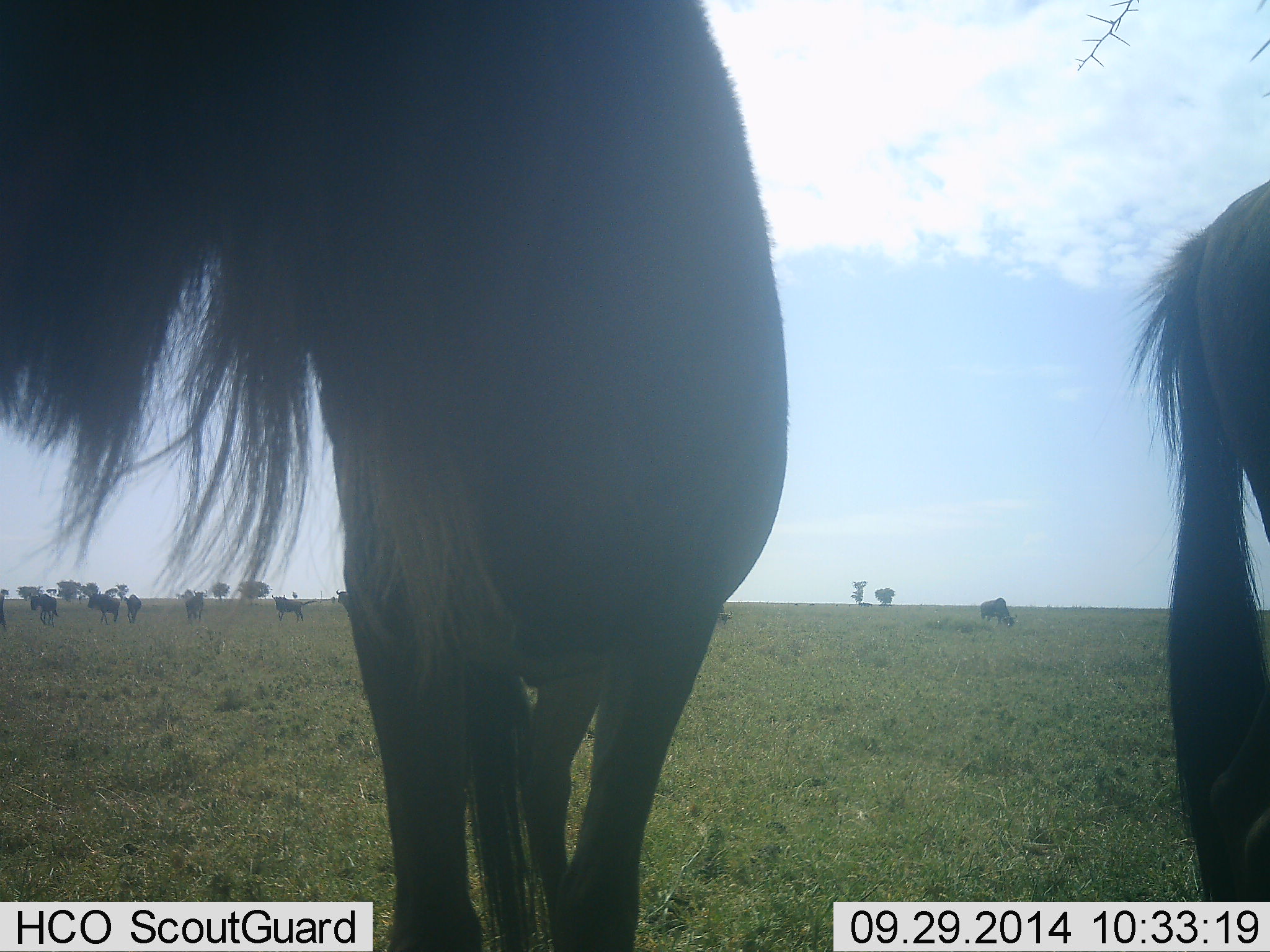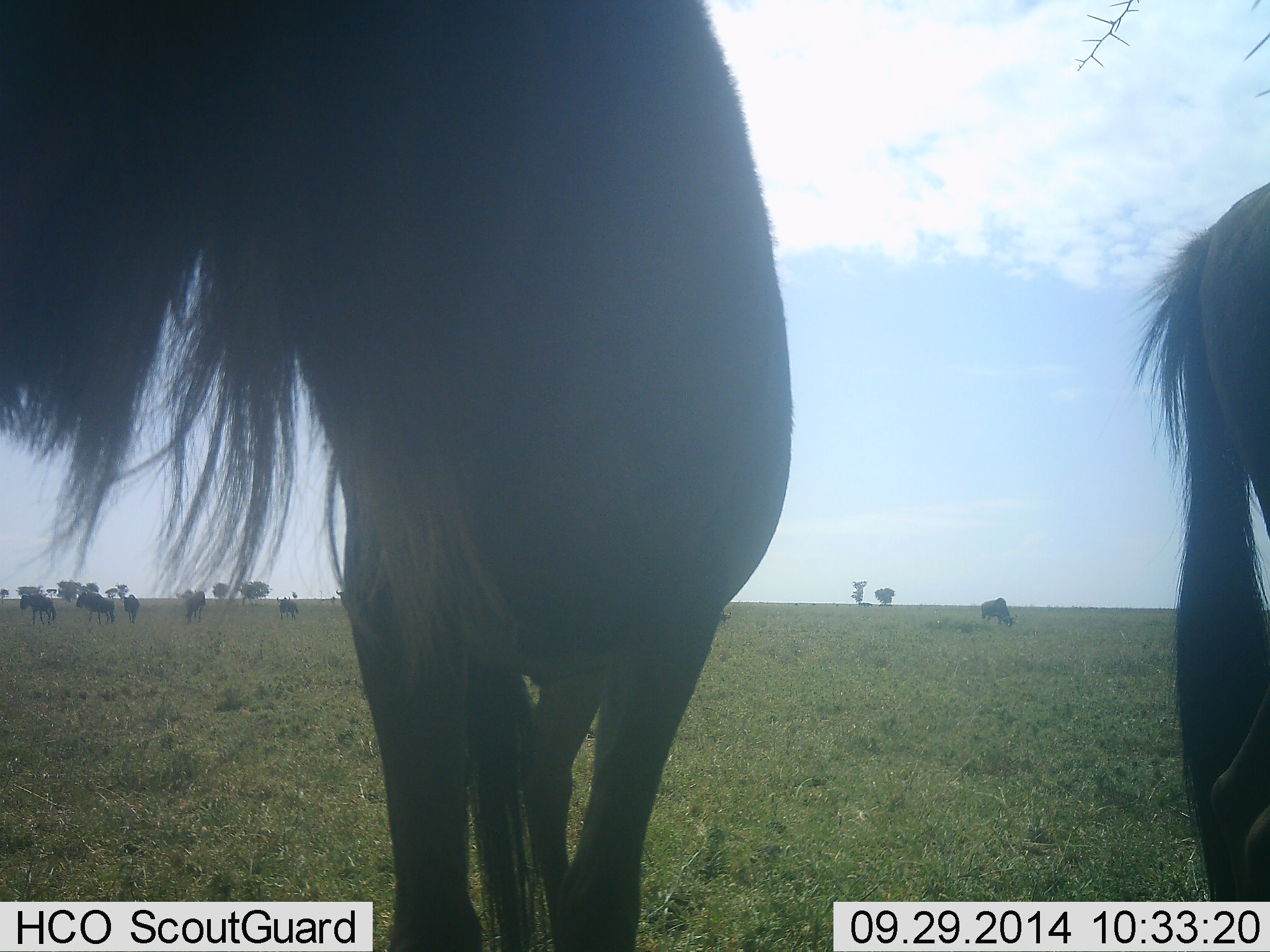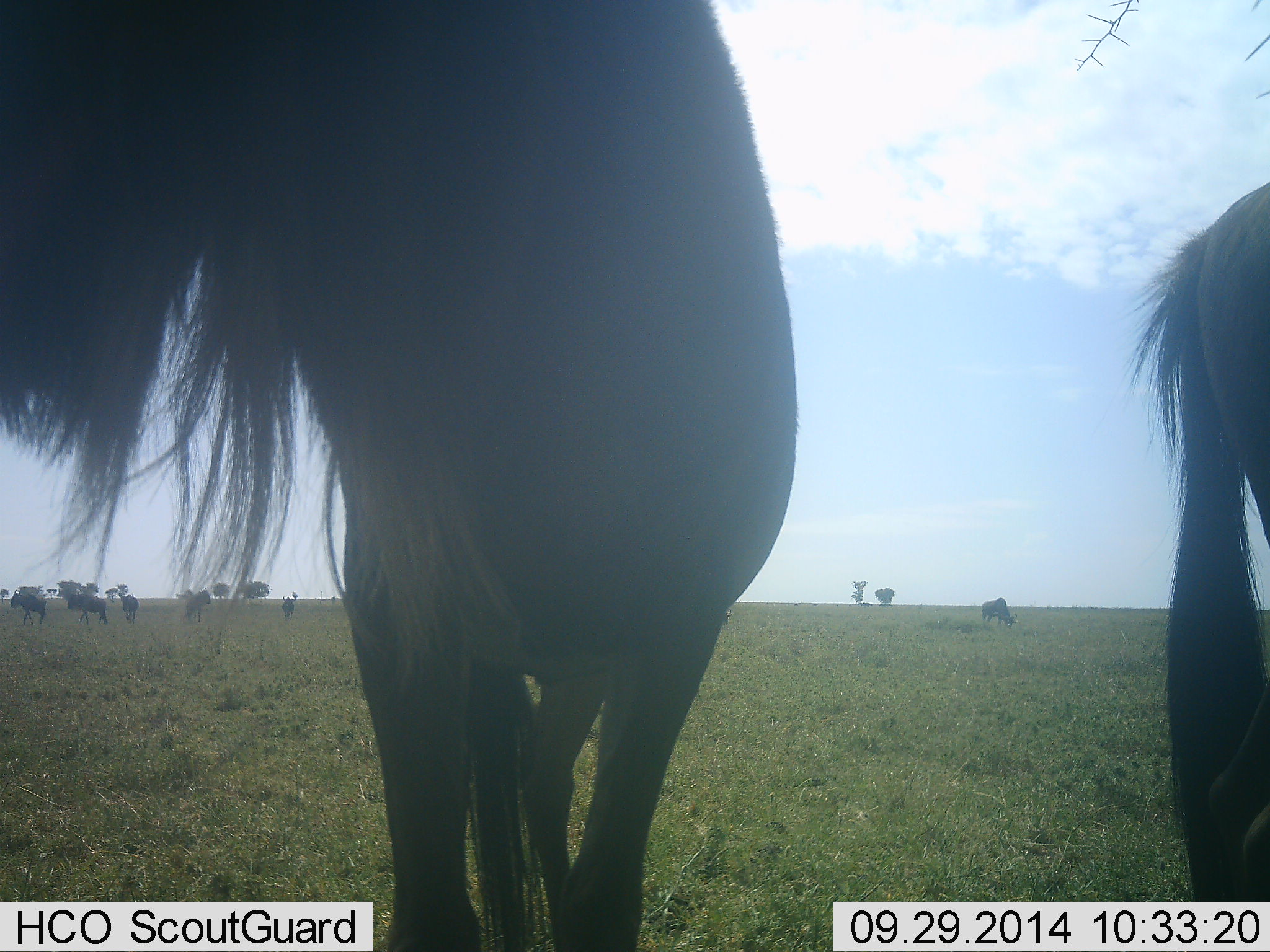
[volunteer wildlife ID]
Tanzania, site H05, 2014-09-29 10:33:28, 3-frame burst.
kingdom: Animalia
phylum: Chordata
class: Mammalia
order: Artiodactyla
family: Bovidae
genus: Connochaetes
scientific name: Connochaetes taurinus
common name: blue wildebeest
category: wildebeest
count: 8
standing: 100%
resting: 0%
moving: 20%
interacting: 10%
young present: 0%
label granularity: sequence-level